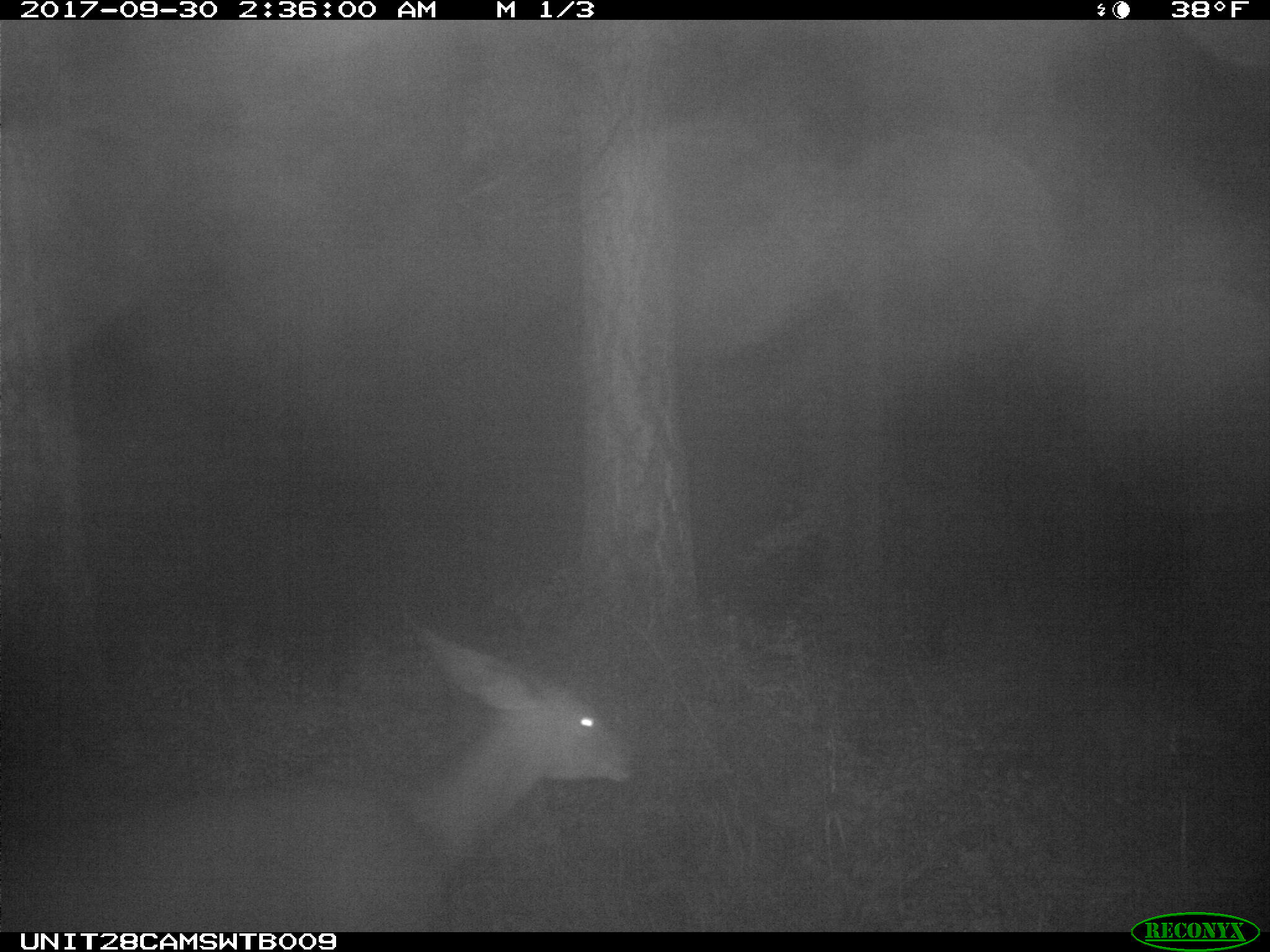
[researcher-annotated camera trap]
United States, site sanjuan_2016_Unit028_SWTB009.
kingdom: Animalia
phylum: Chordata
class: Mammalia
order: Artiodactyla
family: Cervidae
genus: Odocoileus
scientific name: Odocoileus hemionus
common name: mule deer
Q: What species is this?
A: Odocoileus hemionus (mule deer).